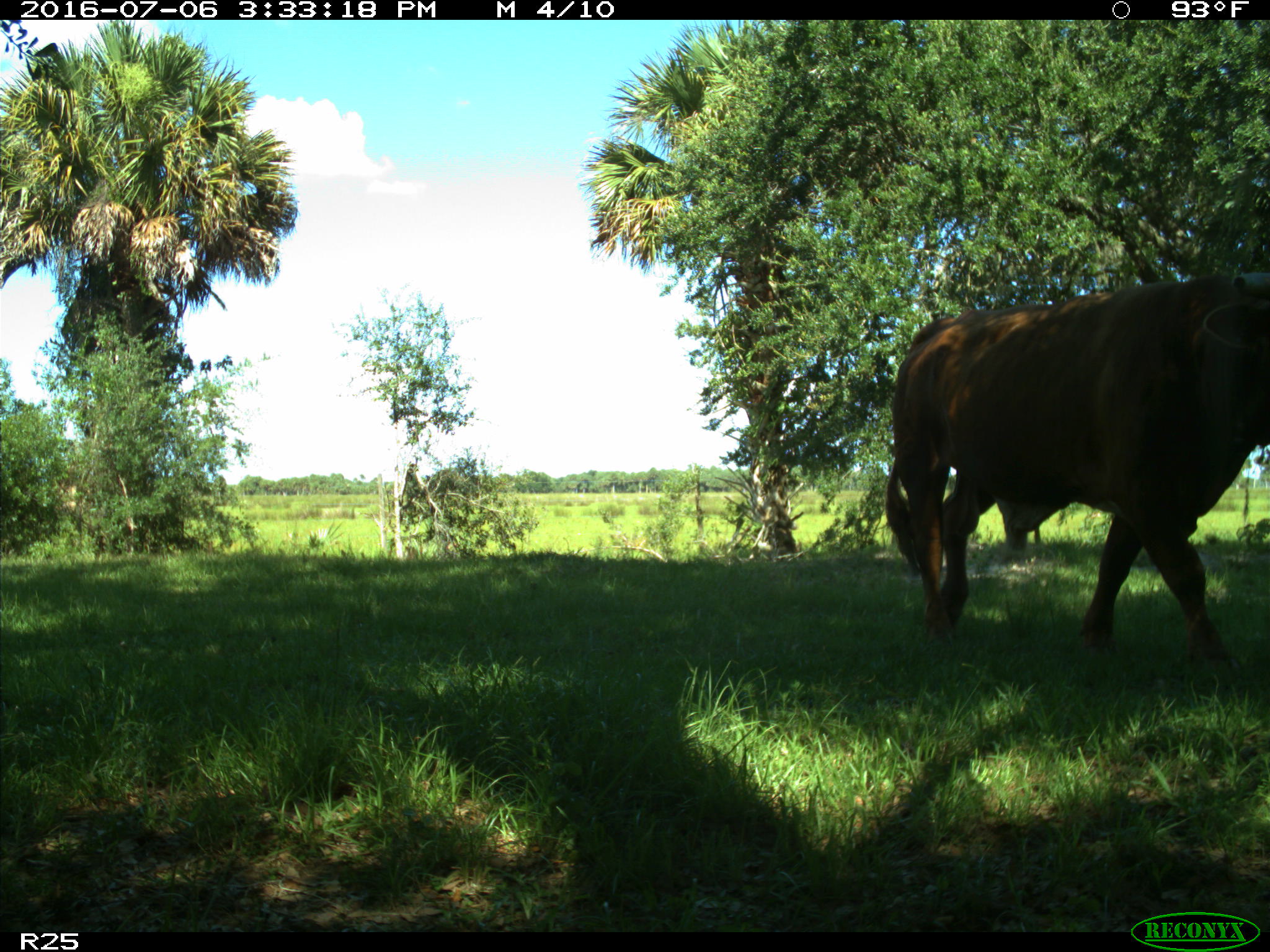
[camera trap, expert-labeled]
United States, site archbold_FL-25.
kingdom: Animalia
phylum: Chordata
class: Mammalia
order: Artiodactyla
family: Bovidae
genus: Bos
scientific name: Bos taurus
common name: domestic cow